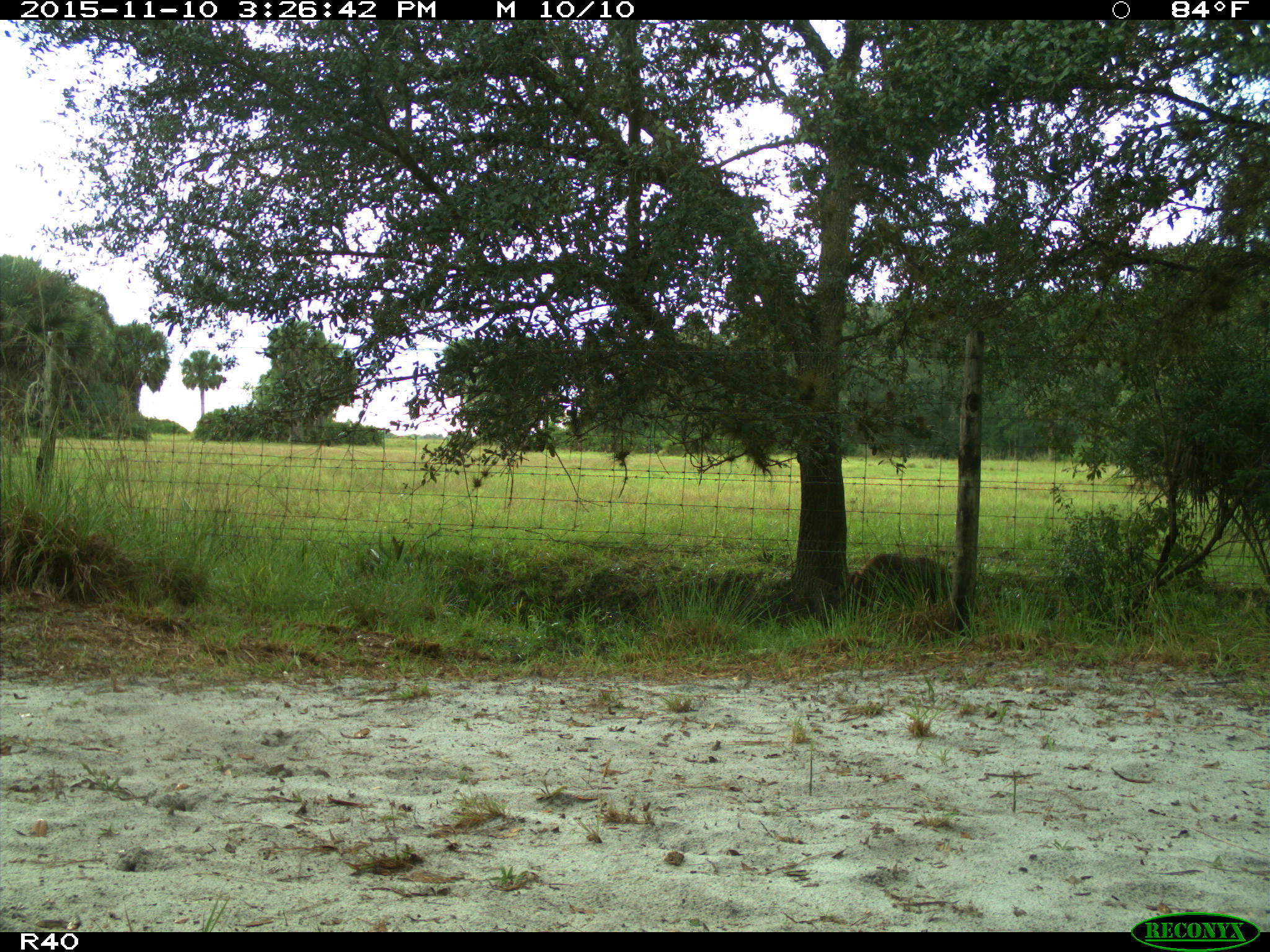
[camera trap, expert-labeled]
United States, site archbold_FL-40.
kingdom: Animalia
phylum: Chordata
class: Mammalia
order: Artiodactyla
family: Suidae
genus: Sus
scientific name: Sus scrofa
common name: wild boar